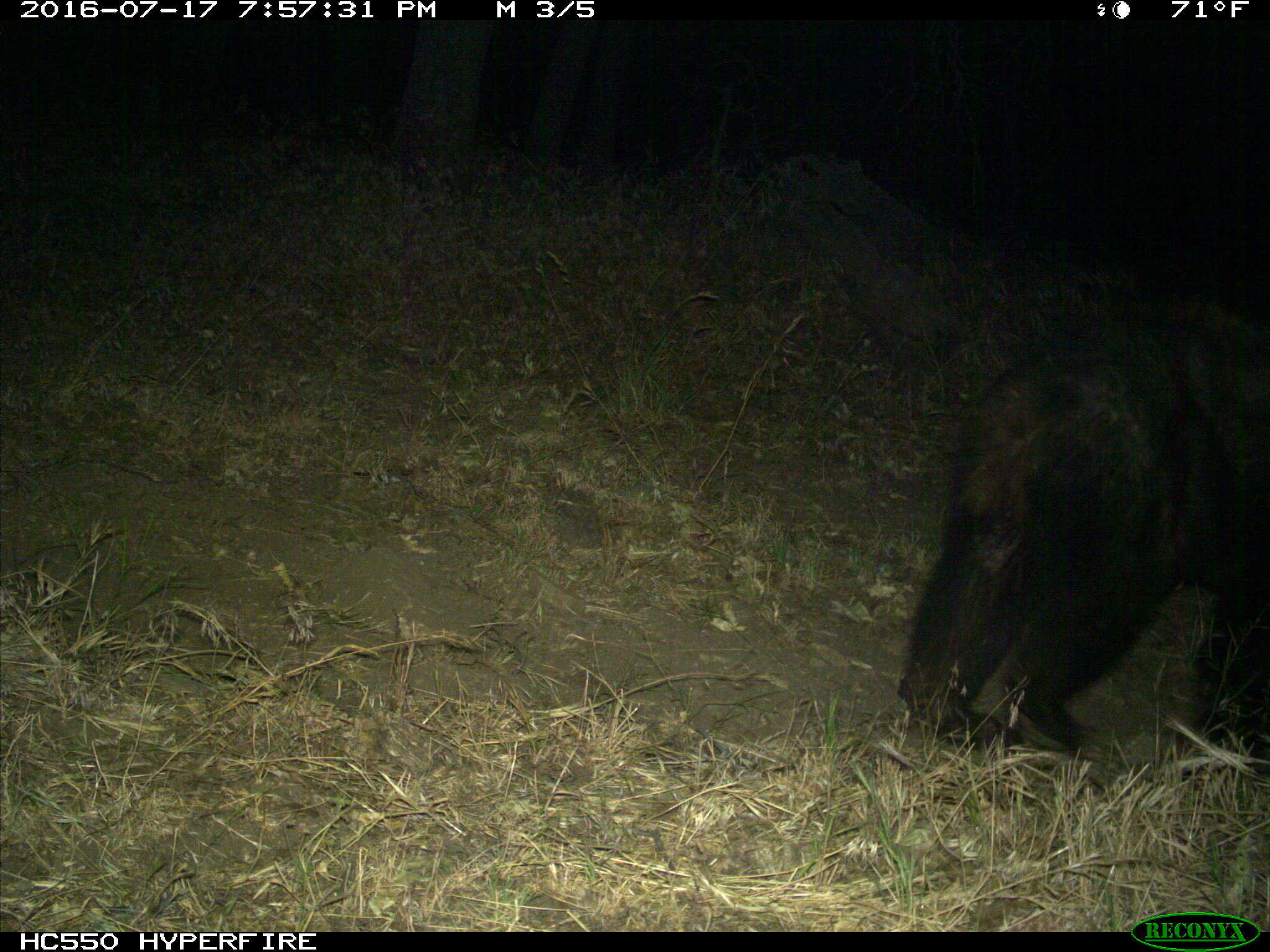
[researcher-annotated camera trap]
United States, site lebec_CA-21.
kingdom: Animalia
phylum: Chordata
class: Mammalia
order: Carnivora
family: Ursidae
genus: Ursus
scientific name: Ursus americanus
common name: american black bear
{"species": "Ursus americanus (american black bear)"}